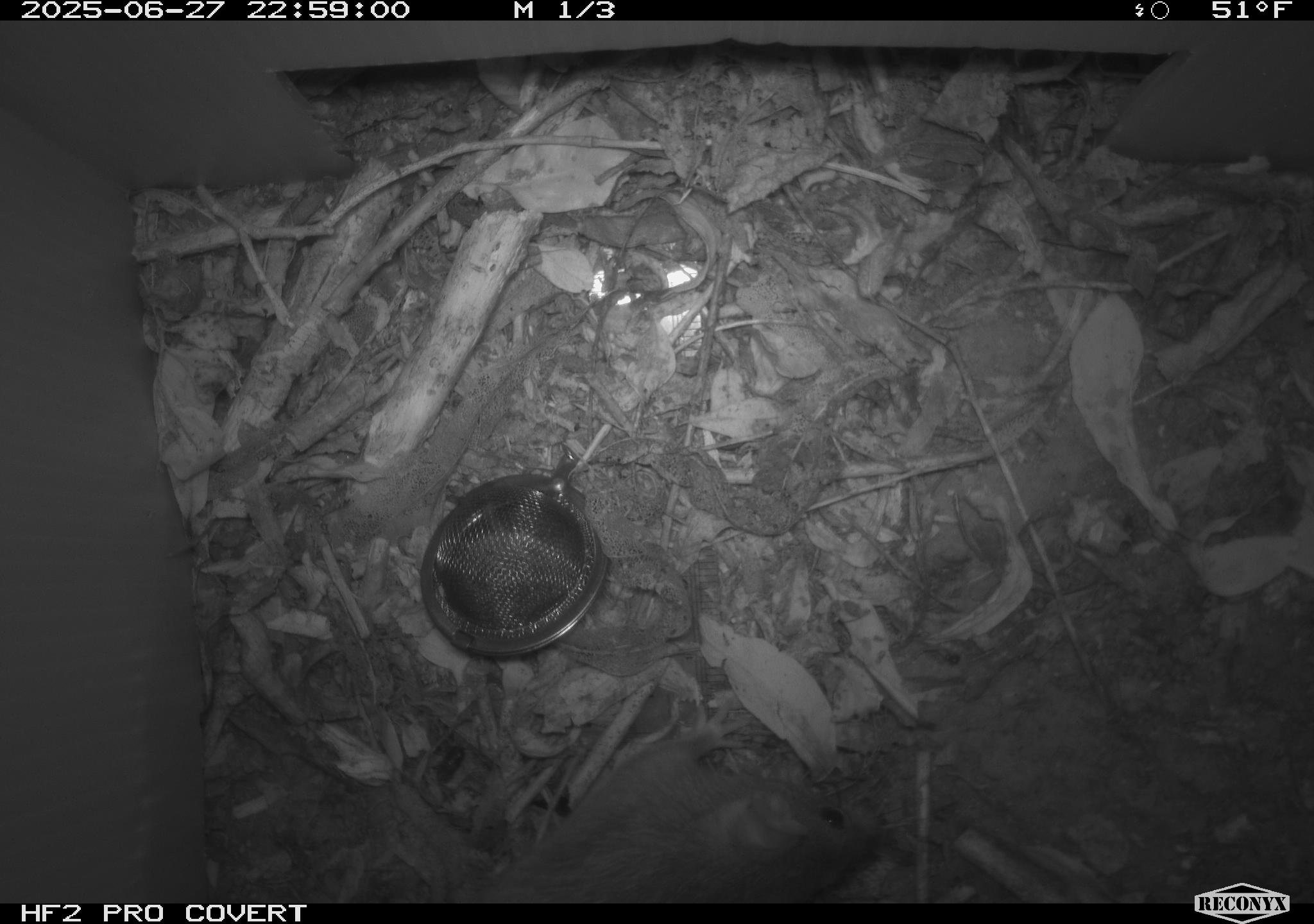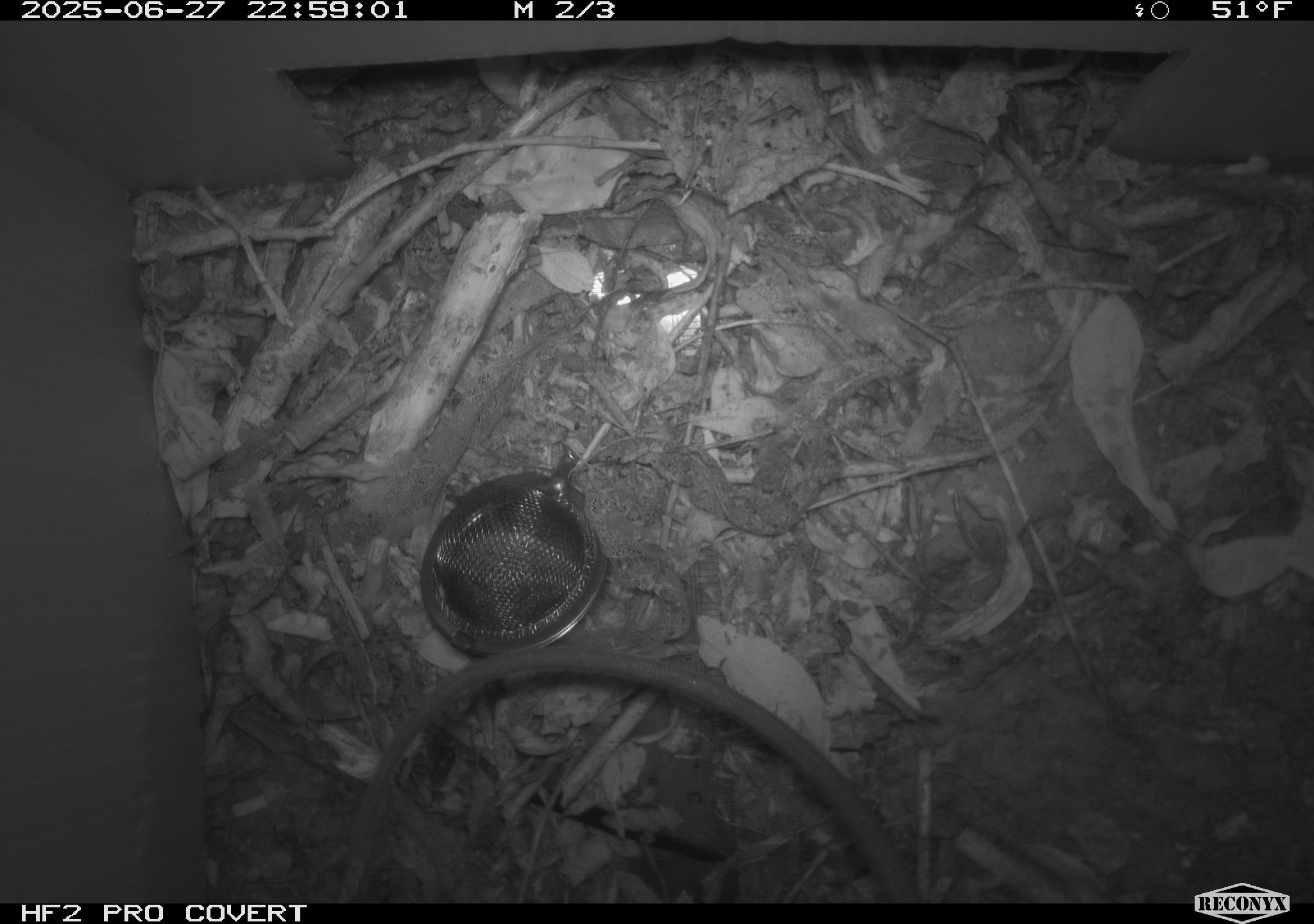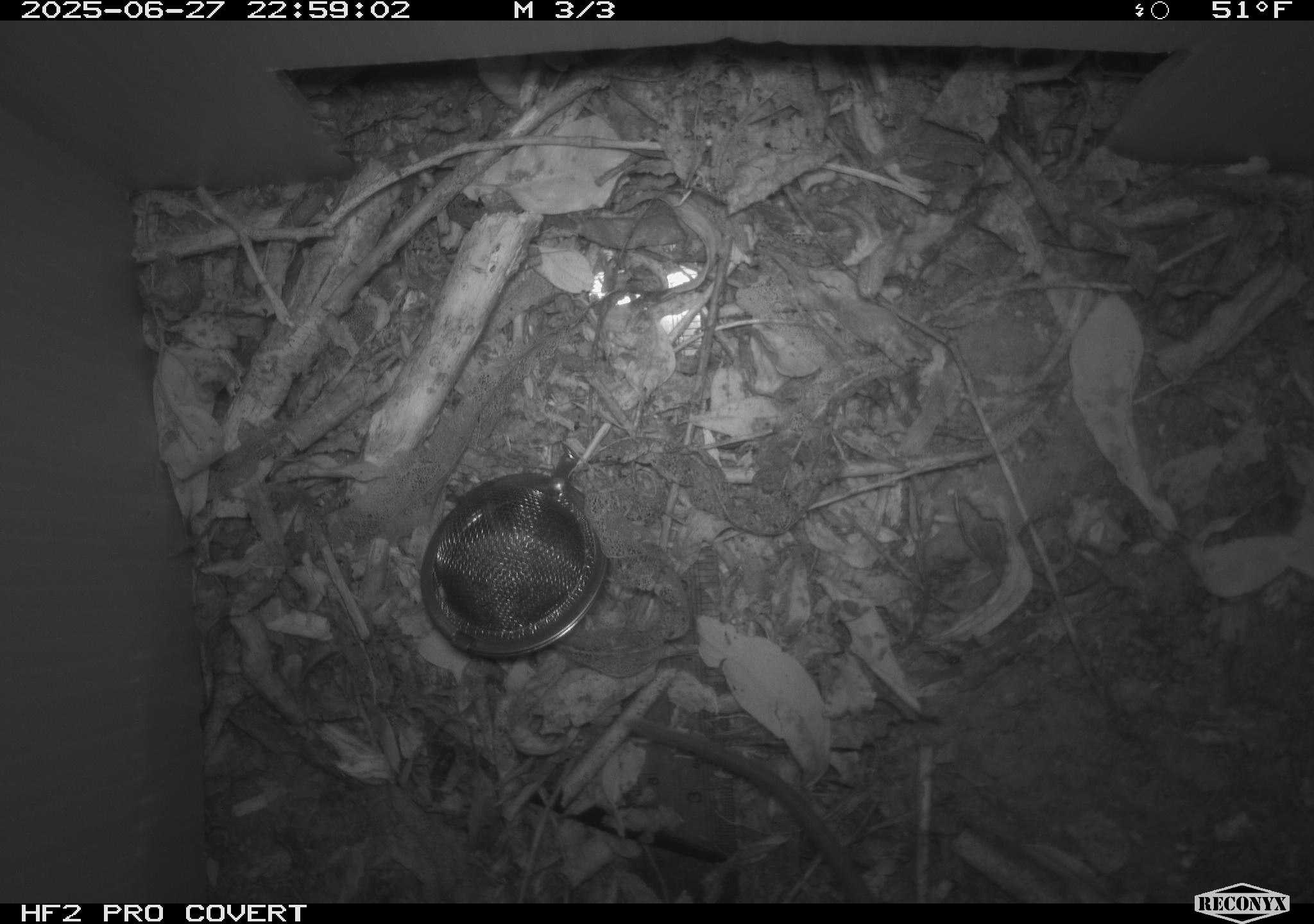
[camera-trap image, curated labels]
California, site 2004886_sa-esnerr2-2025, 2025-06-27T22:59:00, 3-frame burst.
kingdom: Animalia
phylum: Chordata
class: Mammalia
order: Rodentia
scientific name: Rodentia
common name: rodent